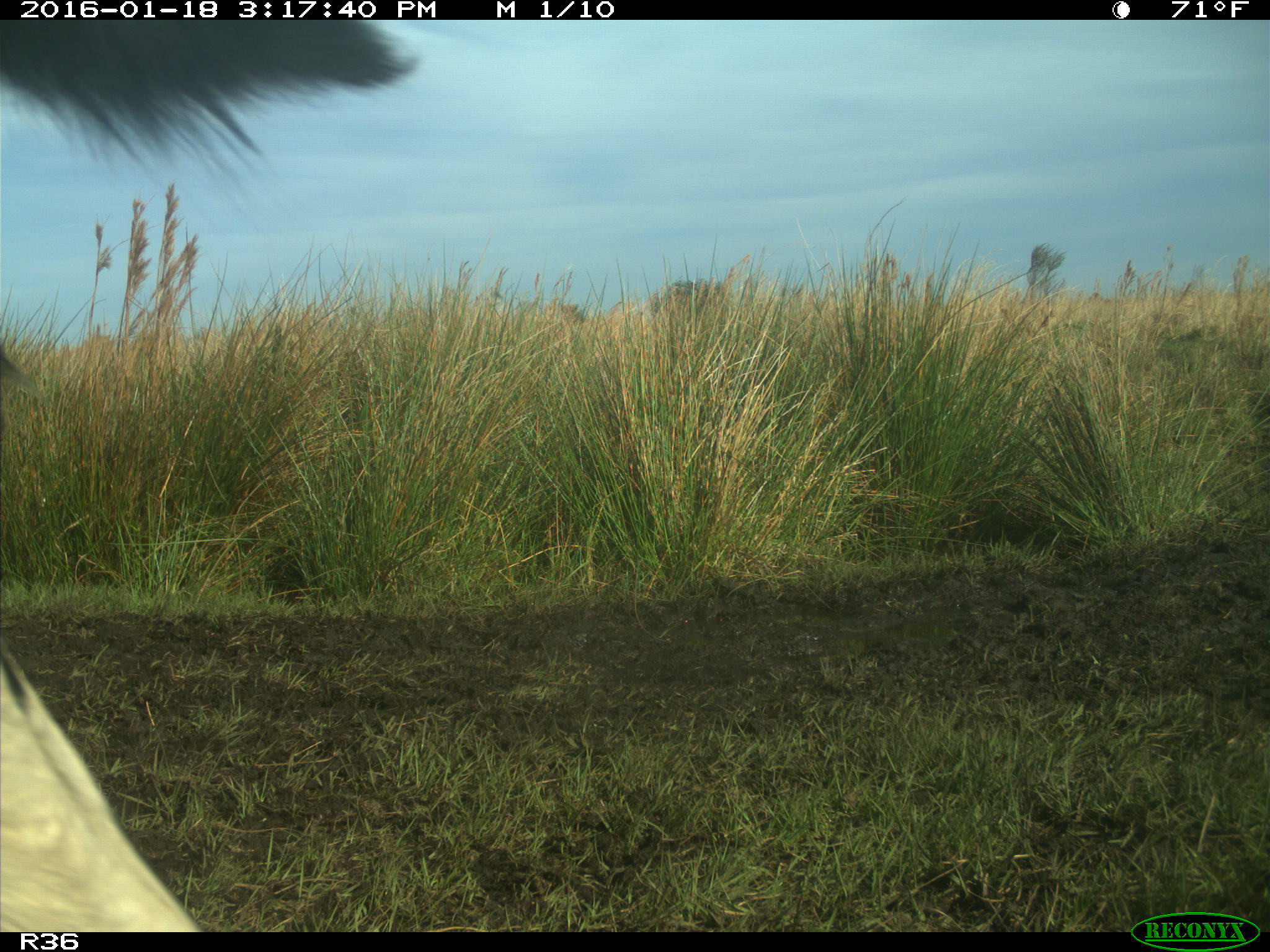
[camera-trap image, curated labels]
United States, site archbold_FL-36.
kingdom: Animalia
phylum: Chordata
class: Mammalia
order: Artiodactyla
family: Bovidae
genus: Bos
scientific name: Bos taurus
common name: domestic cow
Bos taurus (domestic cow).